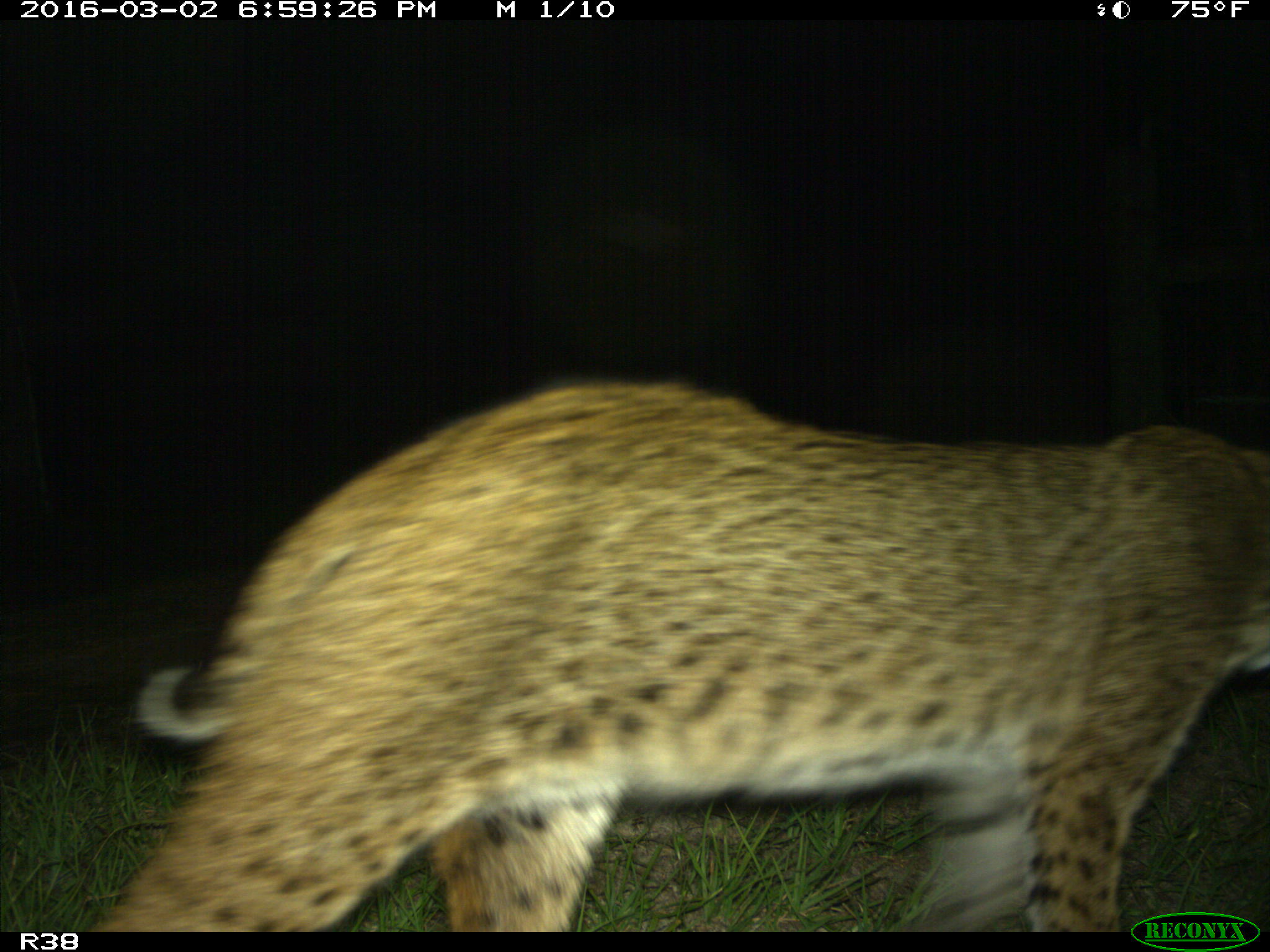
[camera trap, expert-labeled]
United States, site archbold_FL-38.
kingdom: Animalia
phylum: Chordata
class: Mammalia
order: Carnivora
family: Felidae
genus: Lynx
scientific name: Lynx rufus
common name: bobcat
Lynx rufus (bobcat).